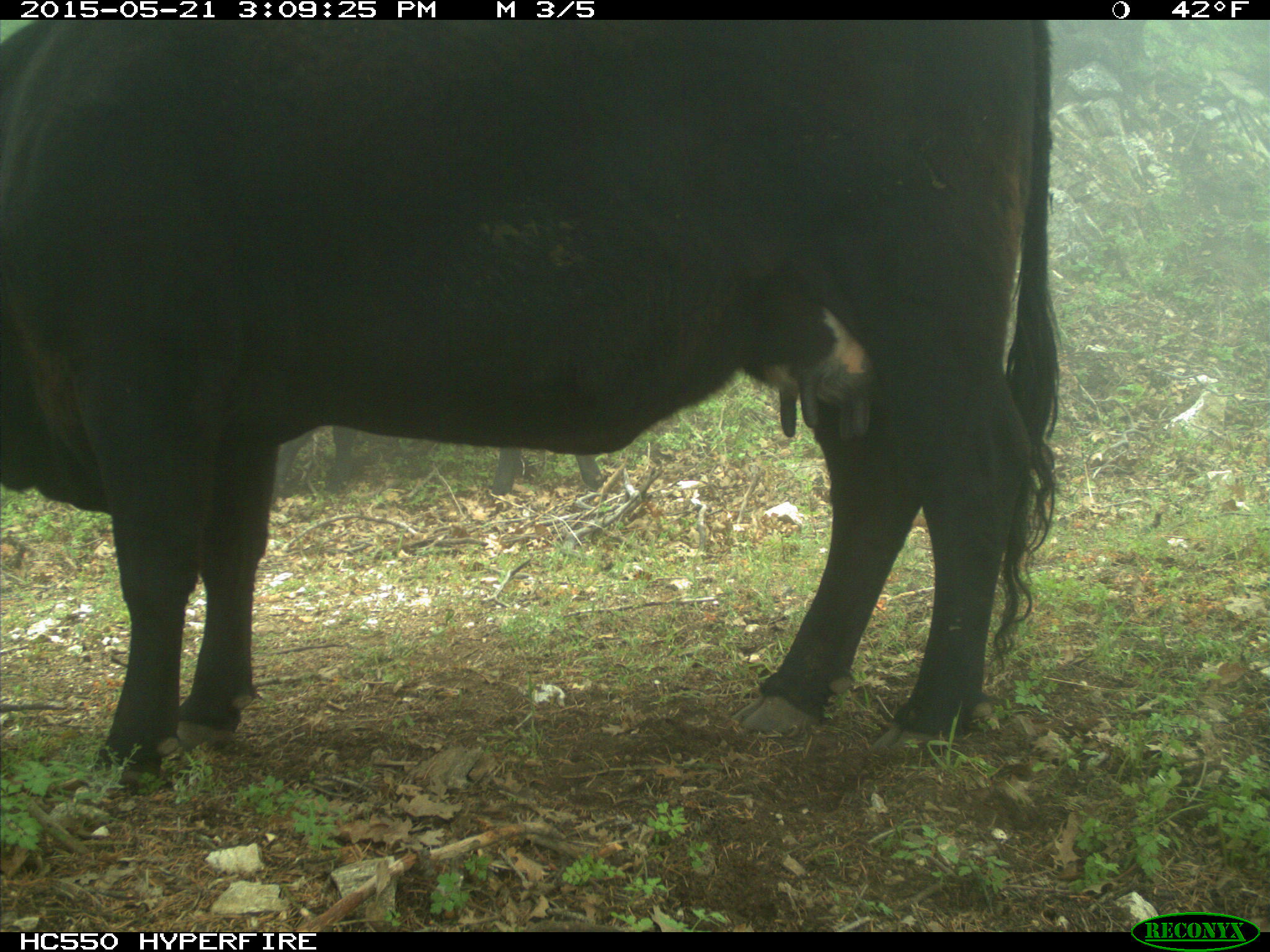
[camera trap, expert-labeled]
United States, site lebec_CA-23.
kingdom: Animalia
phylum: Chordata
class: Mammalia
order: Artiodactyla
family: Bovidae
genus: Bos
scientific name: Bos taurus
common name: domestic cow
Bos taurus (domestic cow).